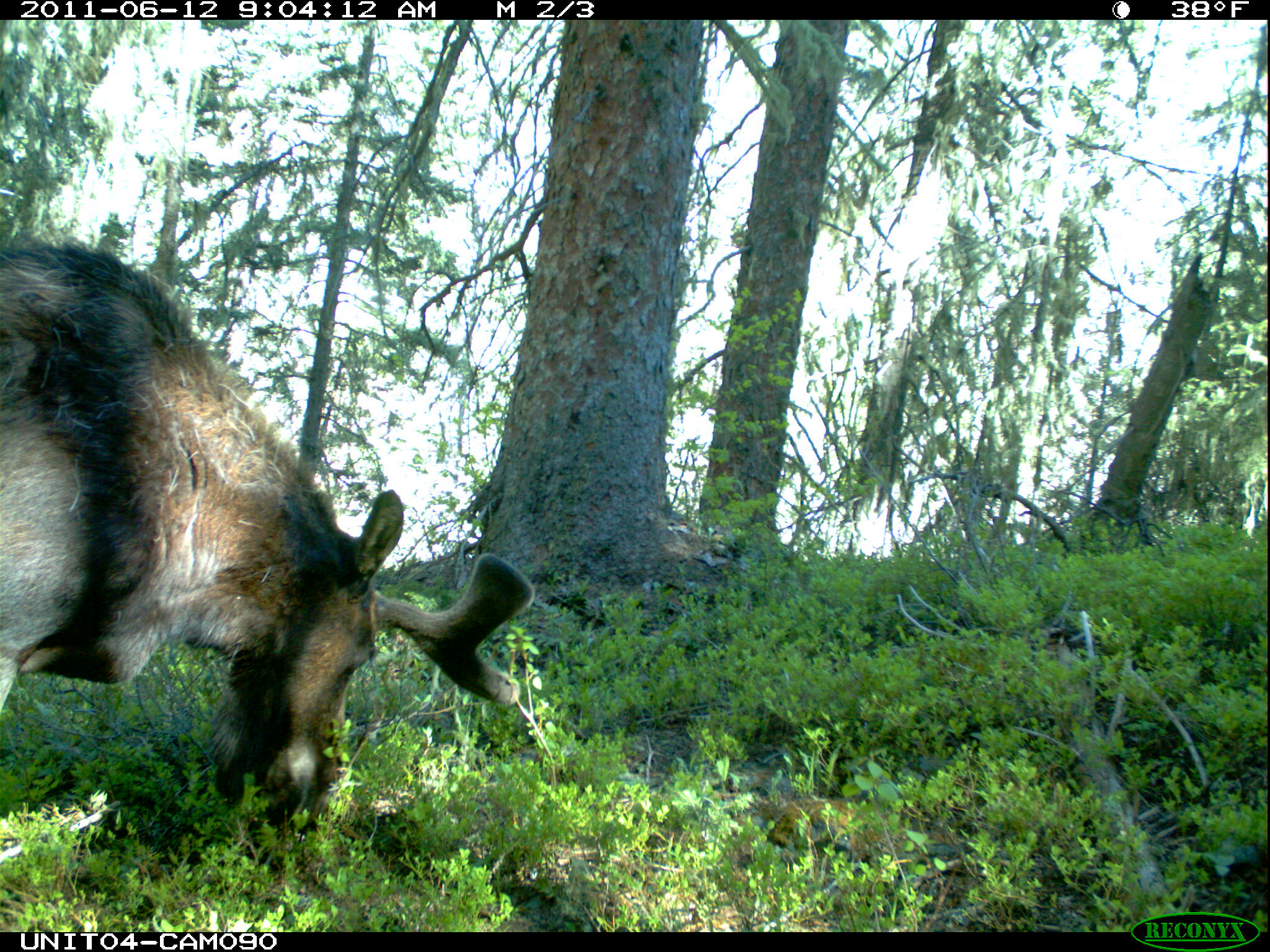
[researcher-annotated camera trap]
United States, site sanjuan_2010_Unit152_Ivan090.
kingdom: Animalia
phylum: Chordata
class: Mammalia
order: Artiodactyla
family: Cervidae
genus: Alces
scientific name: Alces alces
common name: moose